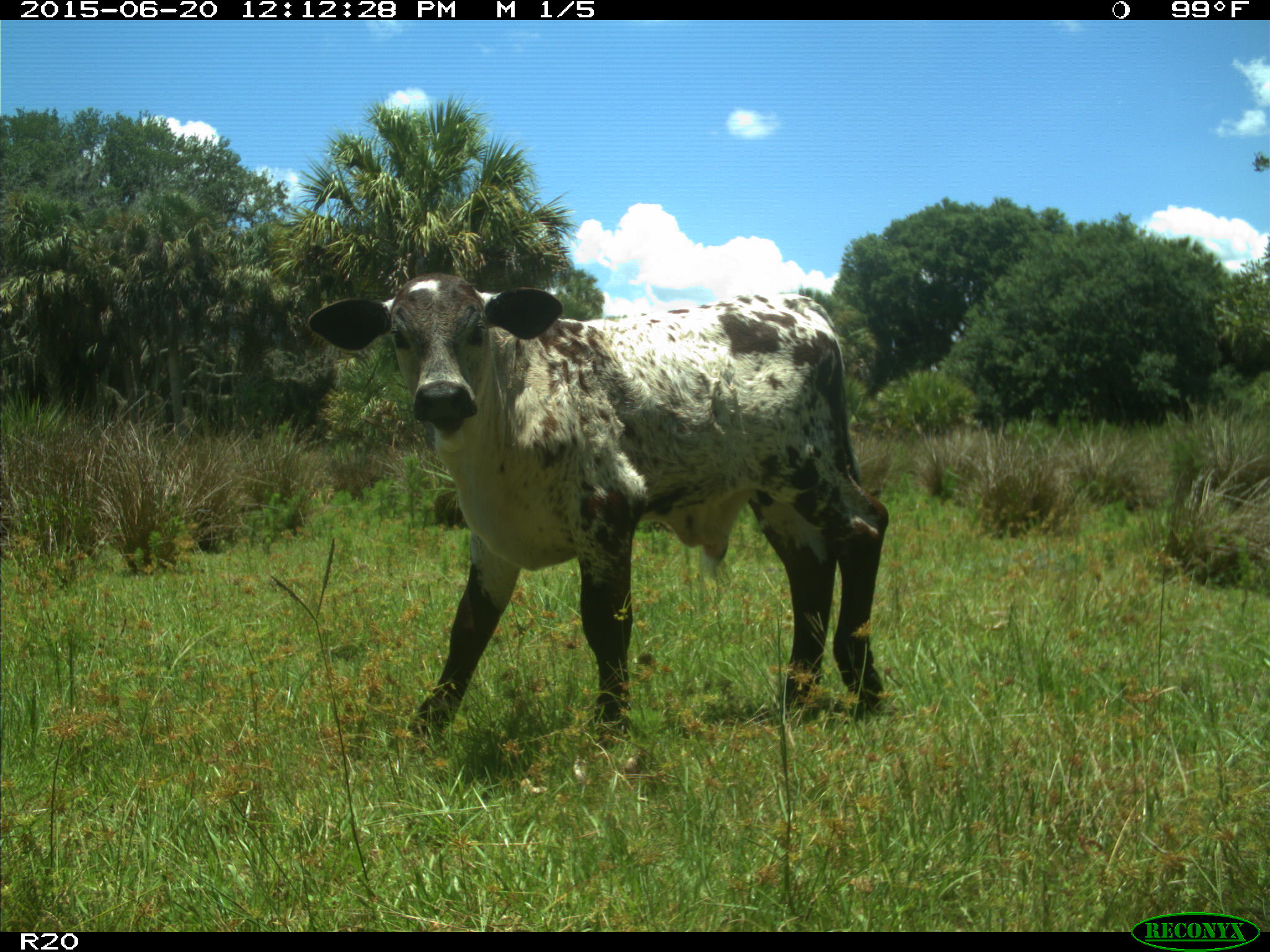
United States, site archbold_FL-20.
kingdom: Animalia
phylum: Chordata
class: Mammalia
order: Artiodactyla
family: Bovidae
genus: Bos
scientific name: Bos taurus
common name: domestic cow